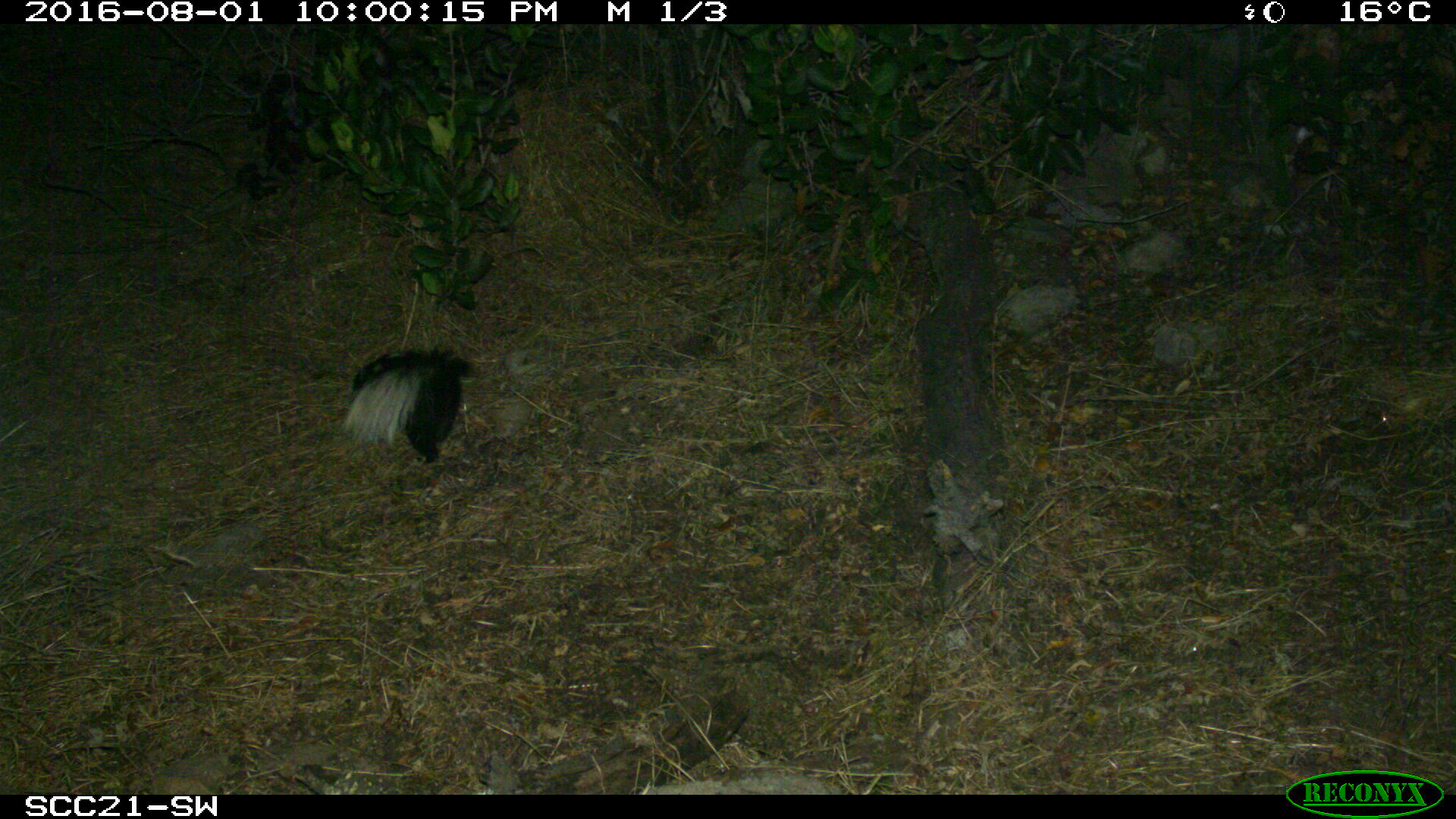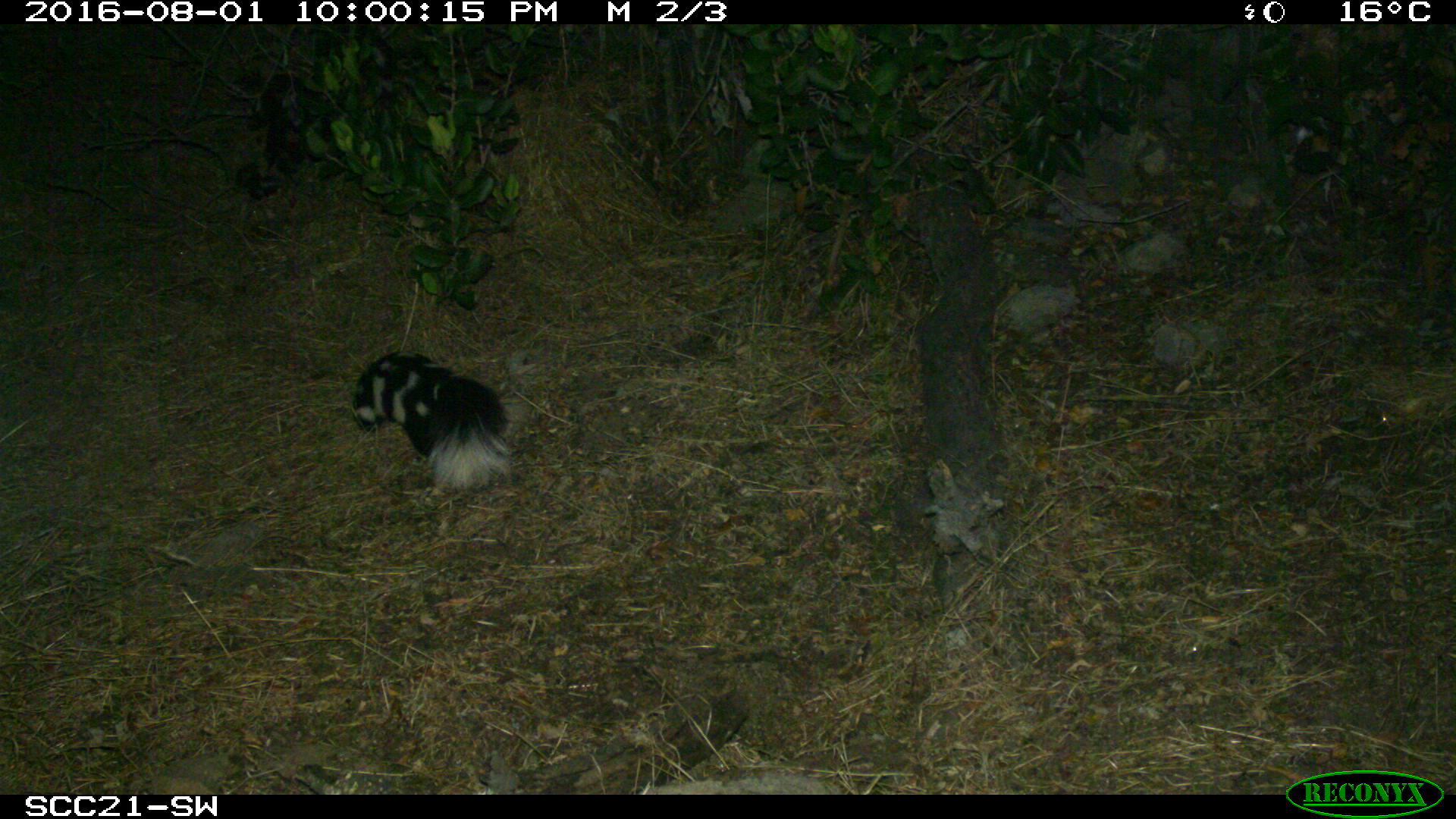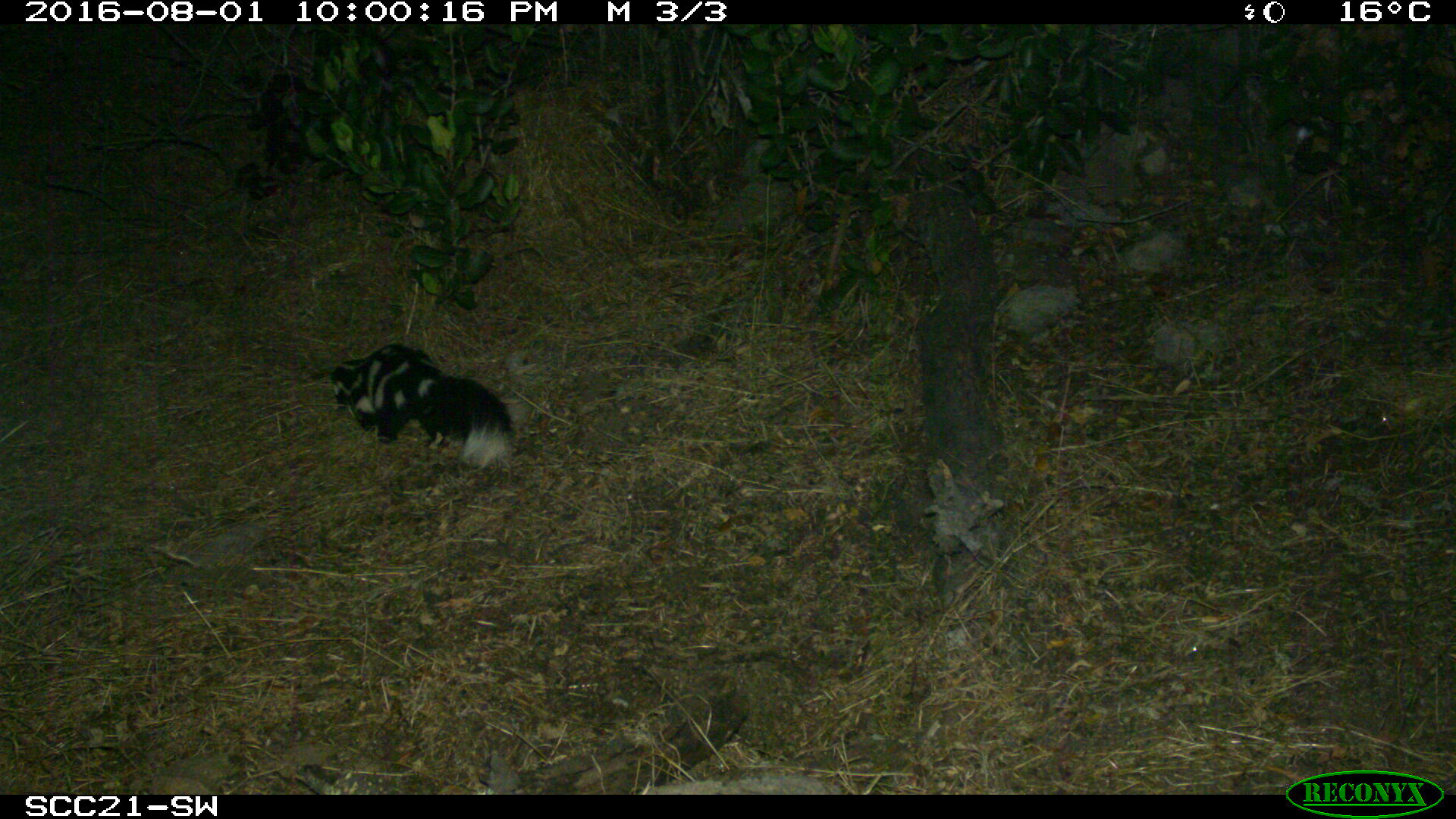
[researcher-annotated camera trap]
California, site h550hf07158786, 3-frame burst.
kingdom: Animalia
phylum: Chordata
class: Mammalia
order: Carnivora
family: Mephitidae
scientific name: Mephitidae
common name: skunk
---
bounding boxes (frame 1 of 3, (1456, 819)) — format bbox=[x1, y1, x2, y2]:
skunk: bbox=[337, 344, 479, 466]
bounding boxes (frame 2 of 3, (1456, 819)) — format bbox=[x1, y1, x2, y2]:
skunk: bbox=[352, 350, 513, 489]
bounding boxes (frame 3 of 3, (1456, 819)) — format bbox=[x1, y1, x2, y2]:
skunk: bbox=[331, 342, 529, 467]